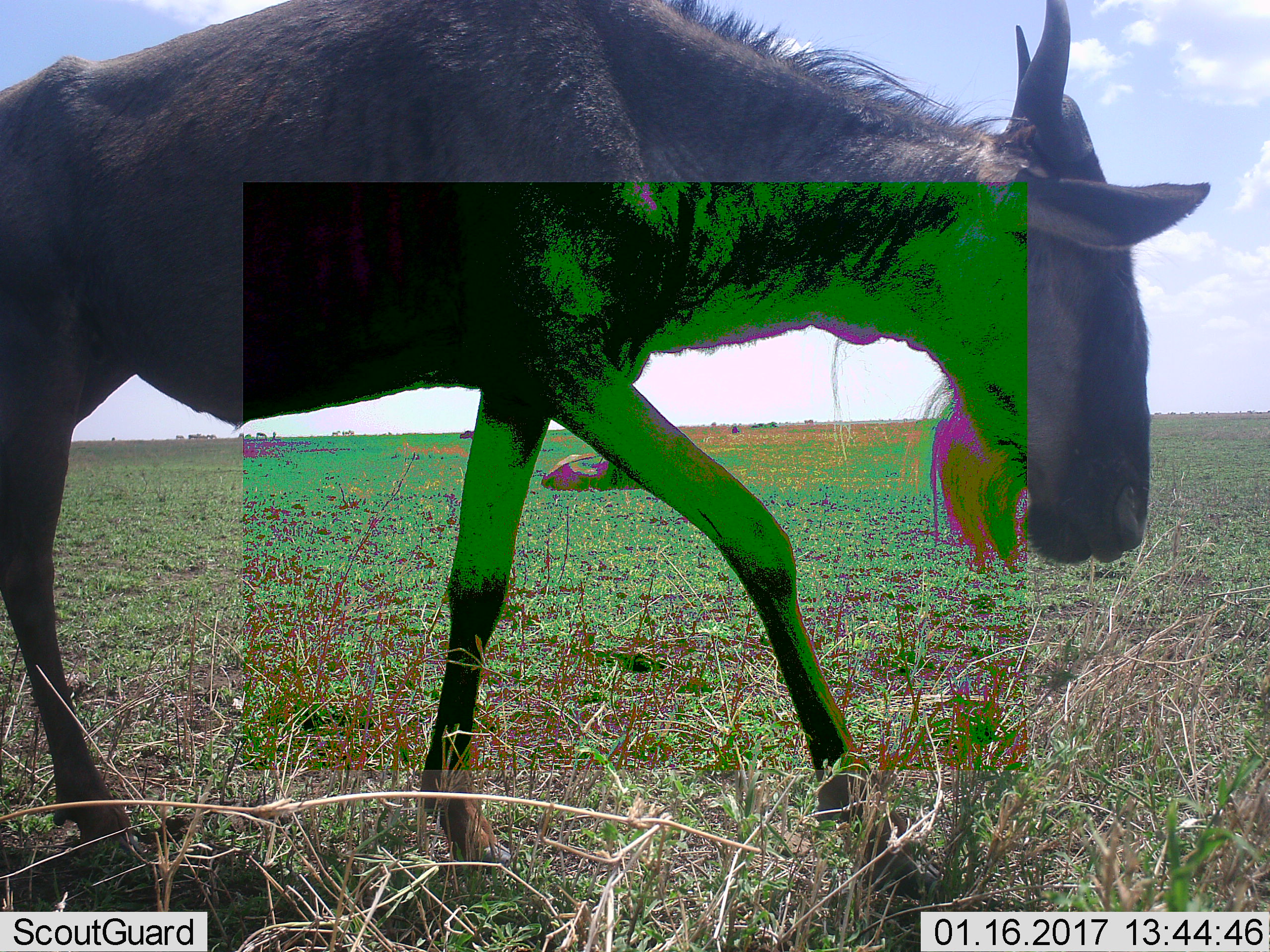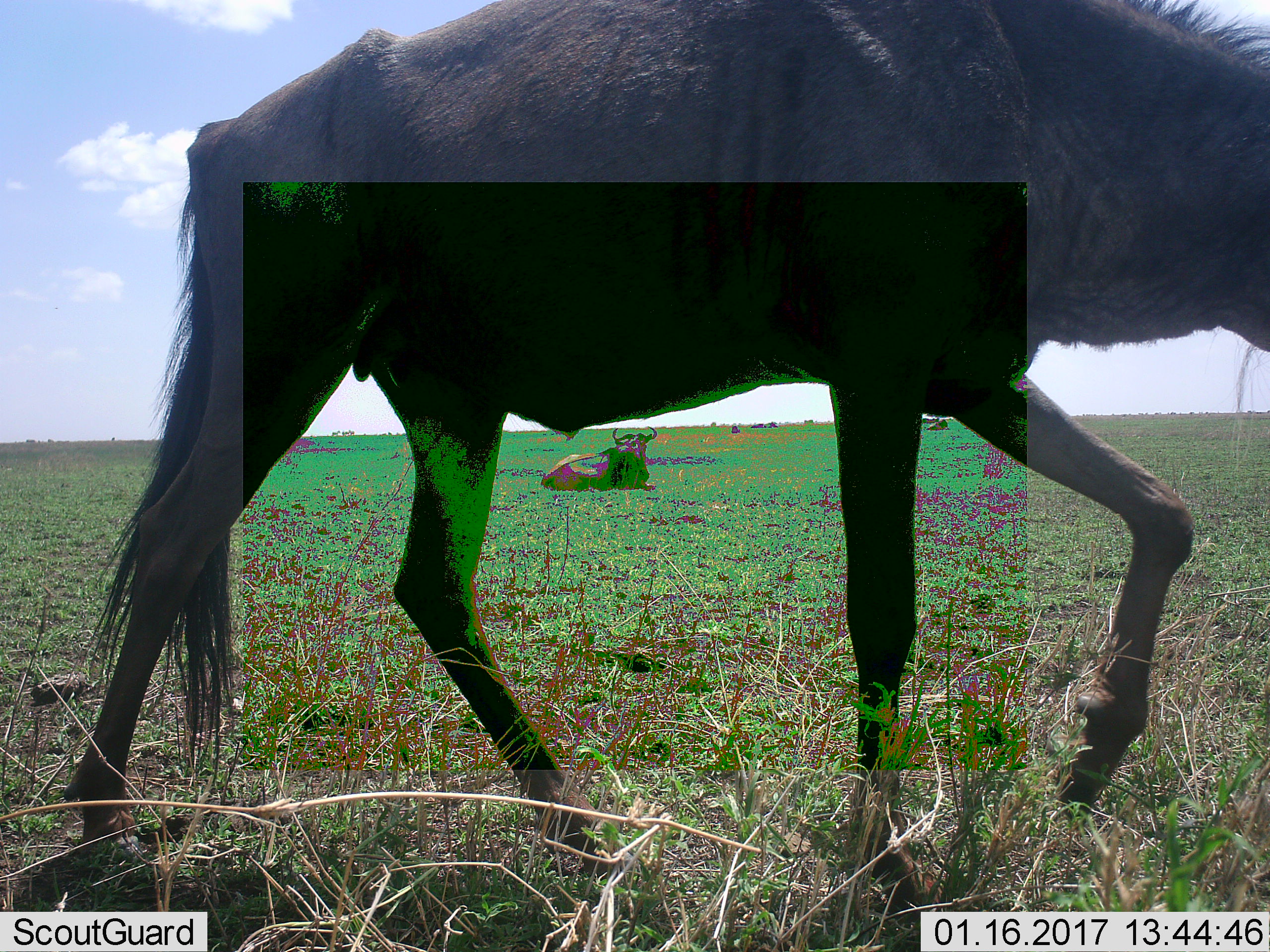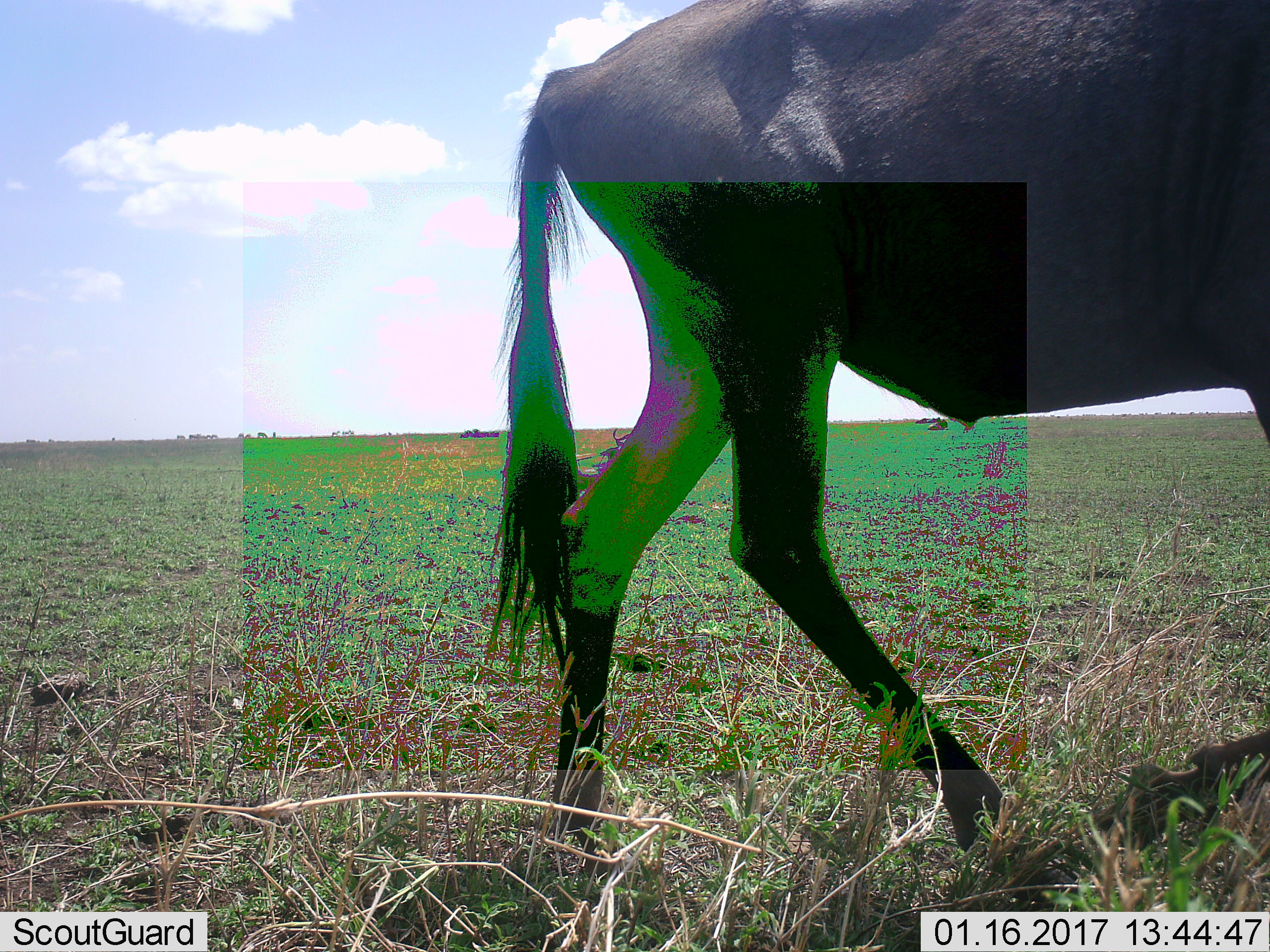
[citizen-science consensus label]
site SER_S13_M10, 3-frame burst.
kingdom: Animalia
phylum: Chordata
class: Mammalia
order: Artiodactyla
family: Bovidae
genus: Connochaetes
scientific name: Connochaetes taurinus taurinus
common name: blue wildebeest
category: wildebeestblue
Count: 1.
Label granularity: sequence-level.